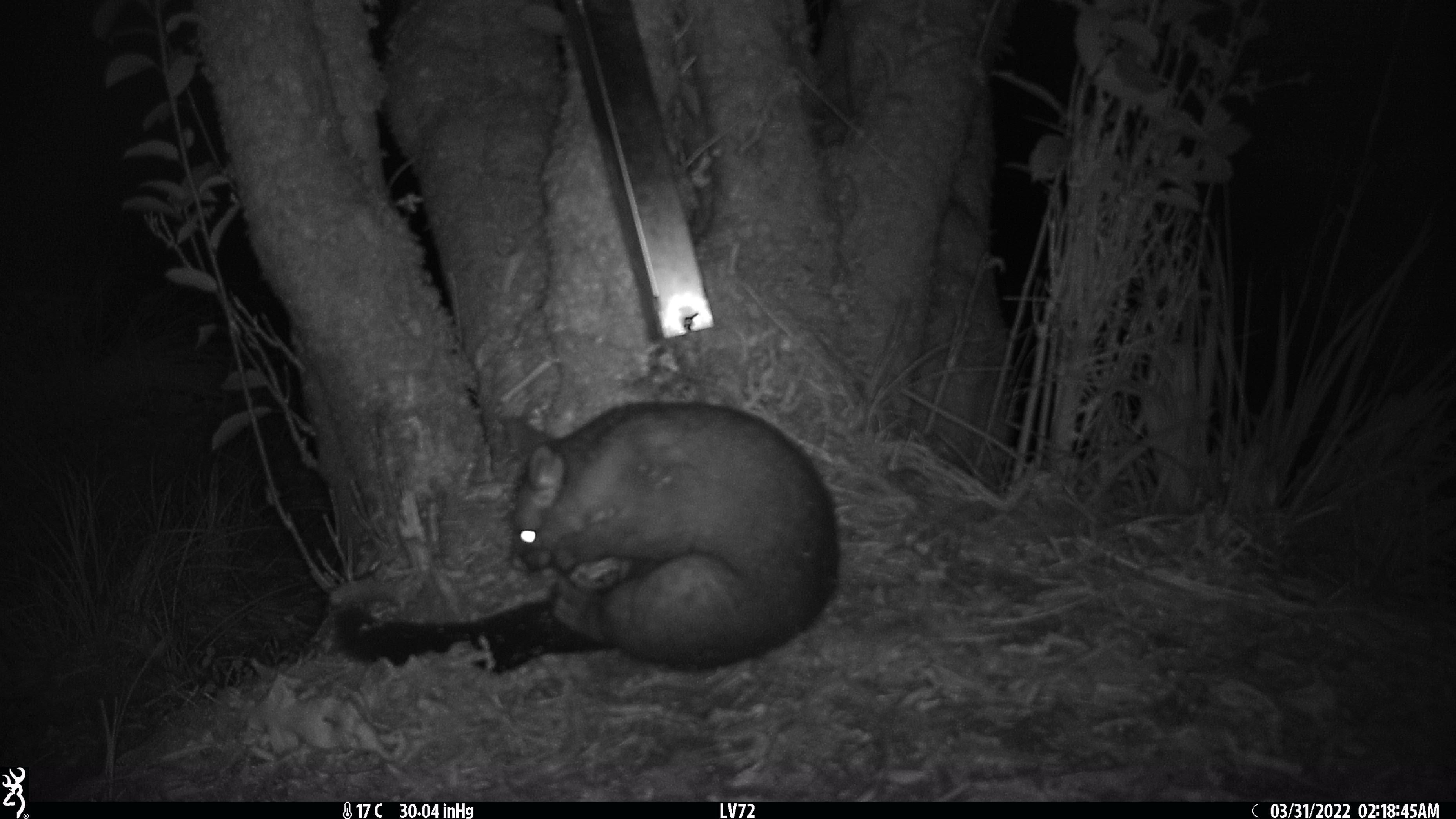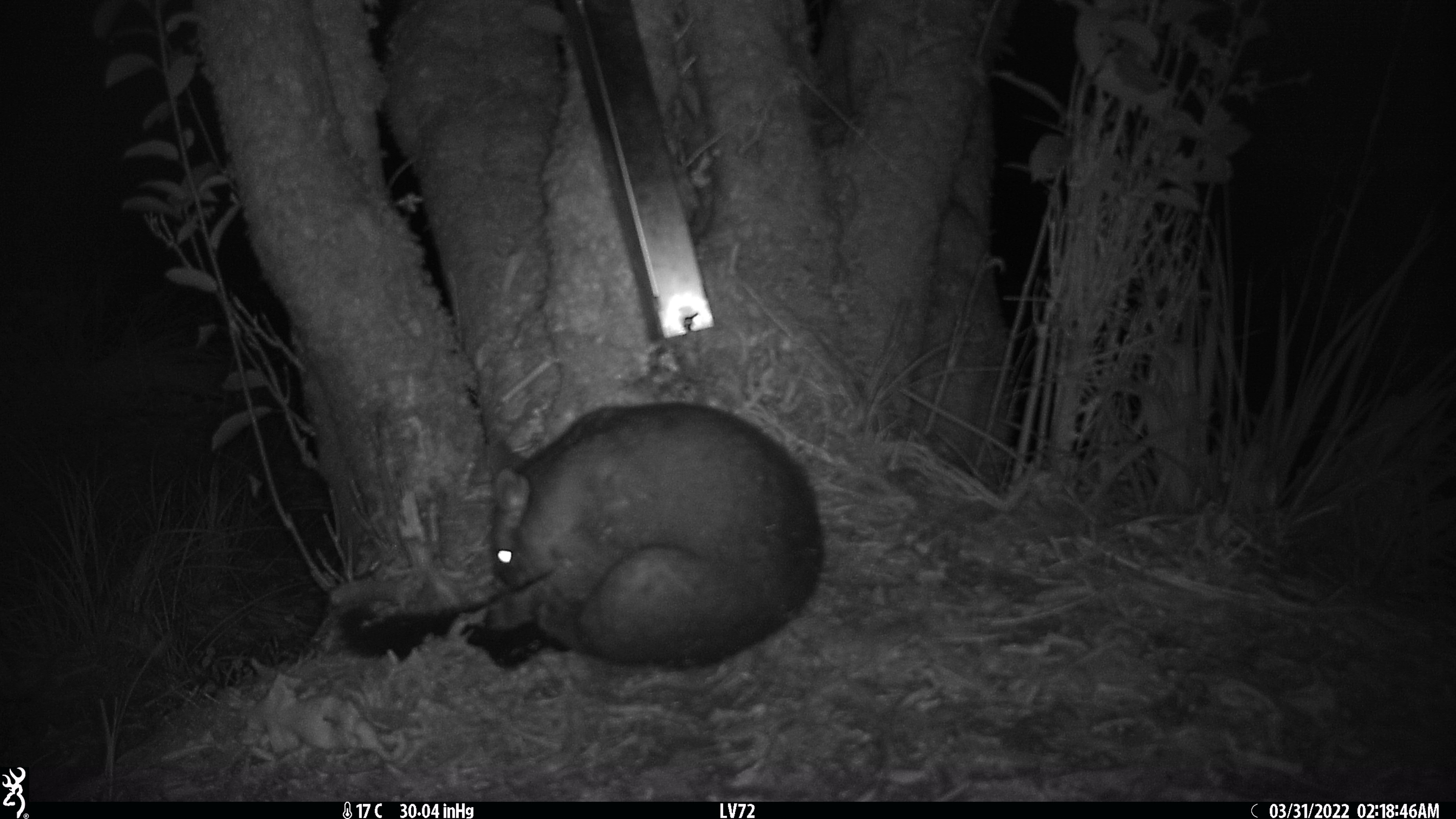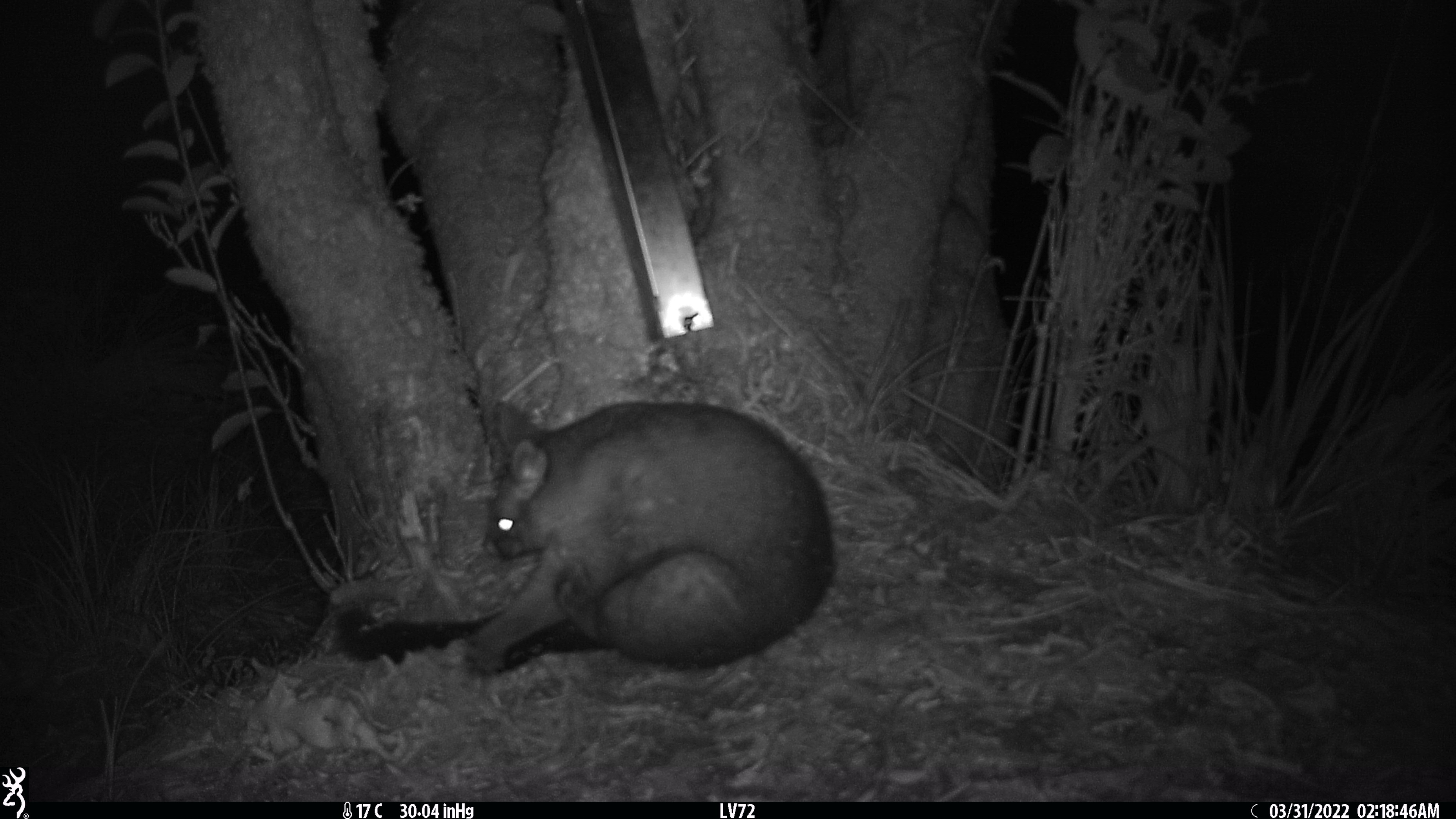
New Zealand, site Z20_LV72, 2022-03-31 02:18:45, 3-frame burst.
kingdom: Animalia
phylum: Chordata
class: Mammalia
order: Diprotodontia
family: Phalangeridae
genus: Trichosurus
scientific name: Trichosurus vulpecula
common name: common brushtail possum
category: possum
Possum (common brushtail possum) (Trichosurus vulpecula).